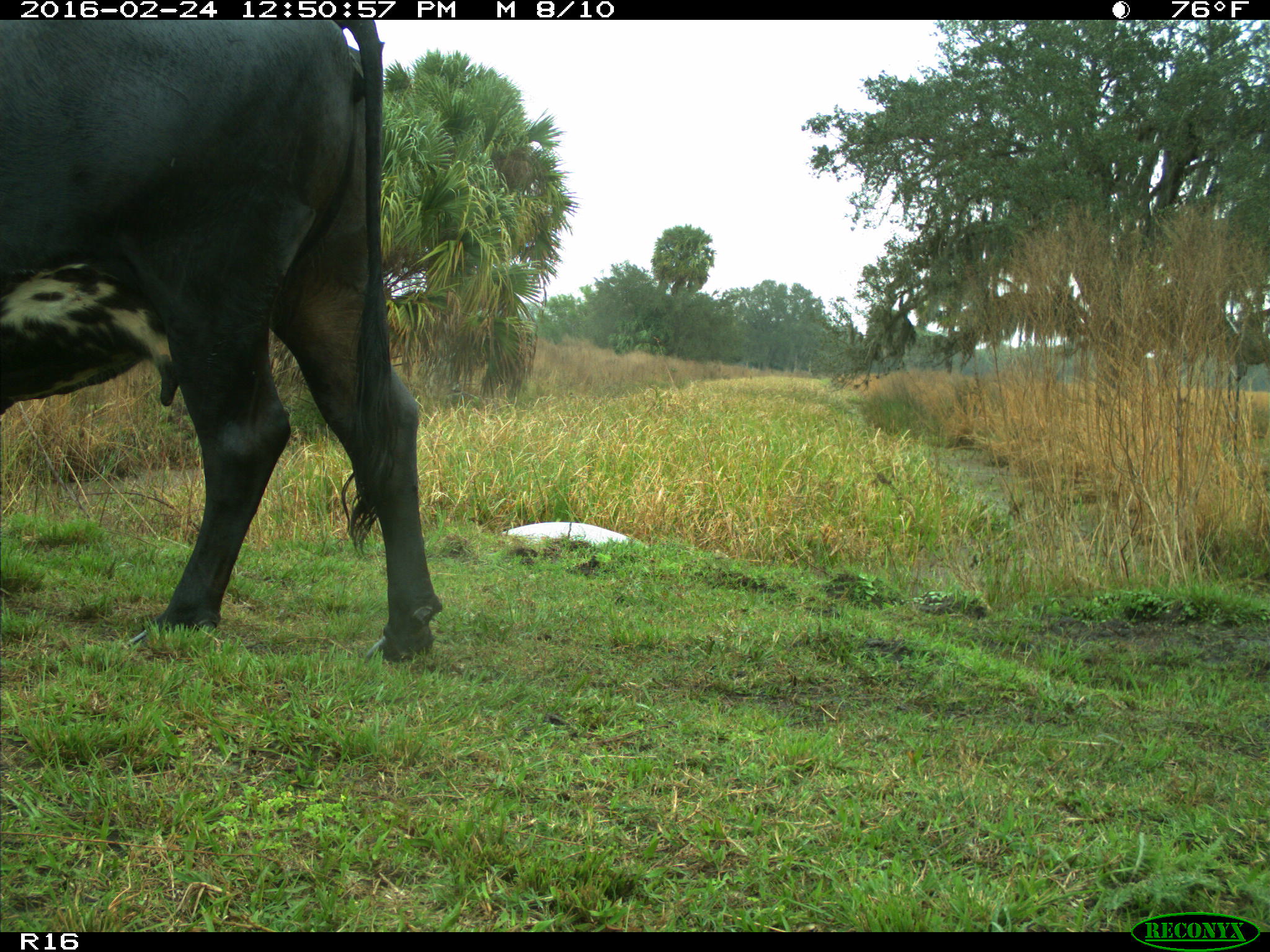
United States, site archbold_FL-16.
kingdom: Animalia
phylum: Chordata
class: Mammalia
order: Artiodactyla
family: Bovidae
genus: Bos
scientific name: Bos taurus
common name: domestic cow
Bos taurus (domestic cow).